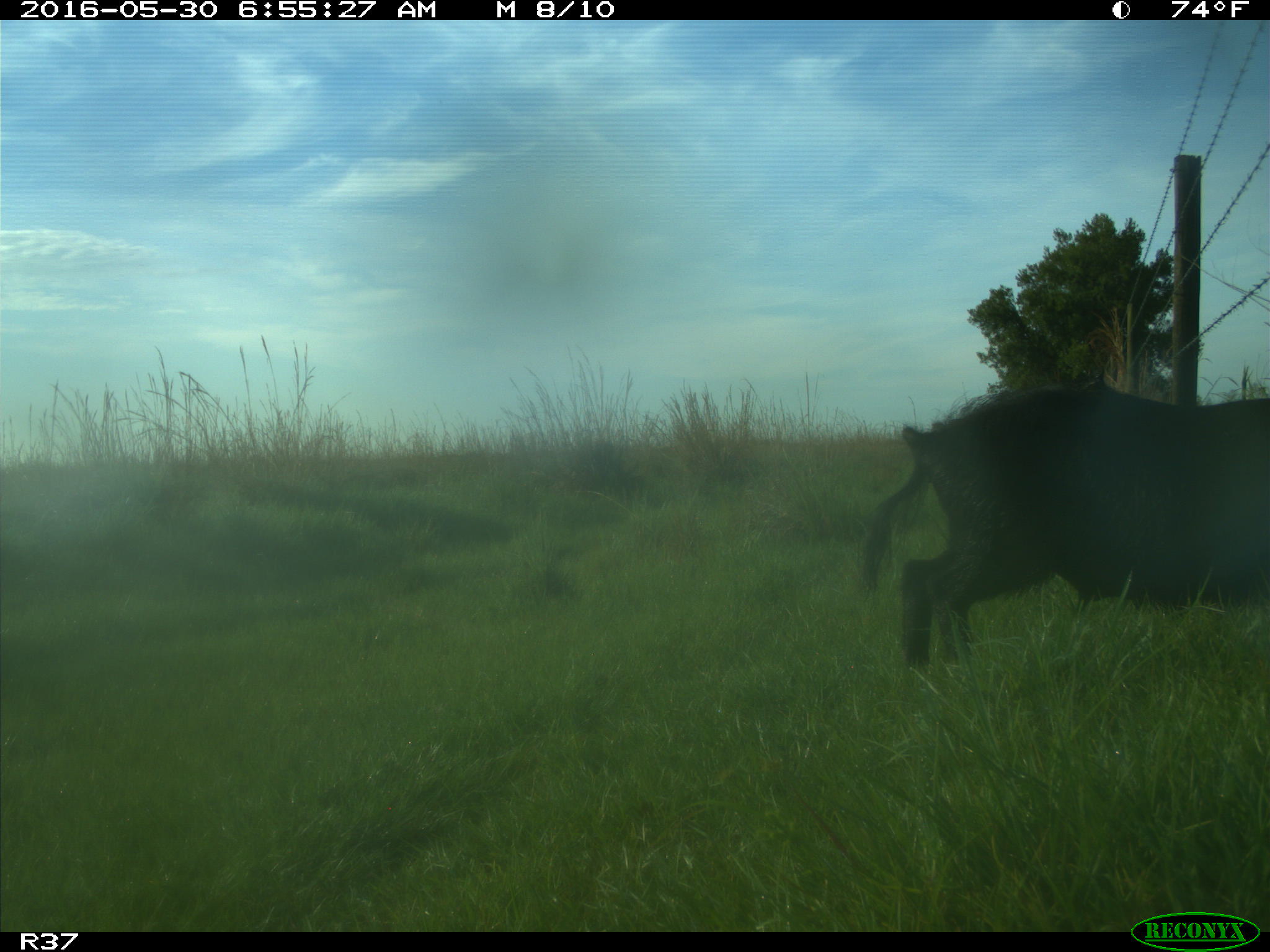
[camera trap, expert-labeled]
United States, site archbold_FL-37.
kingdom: Animalia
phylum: Chordata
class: Mammalia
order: Artiodactyla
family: Suidae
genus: Sus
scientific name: Sus scrofa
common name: wild boar